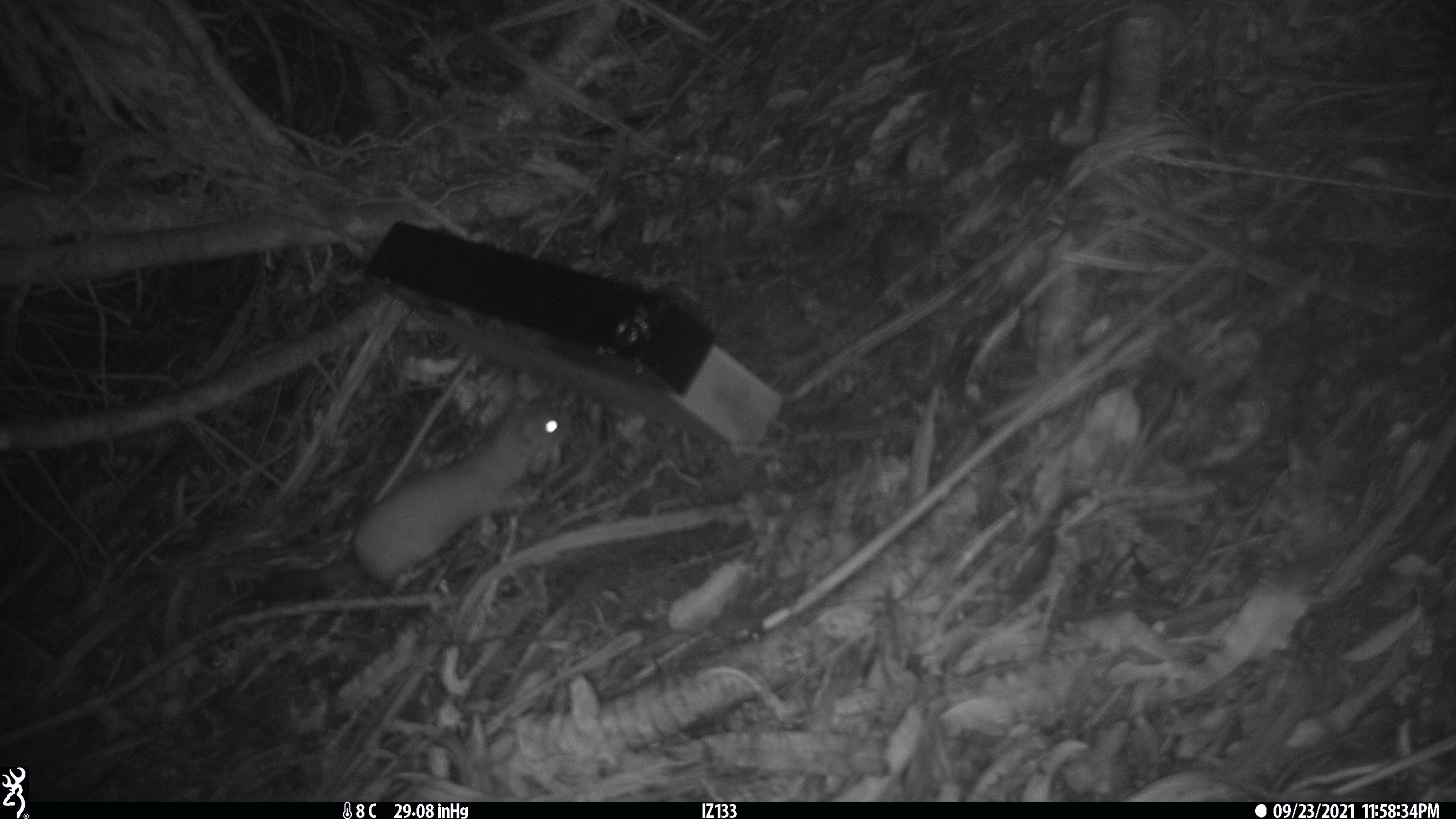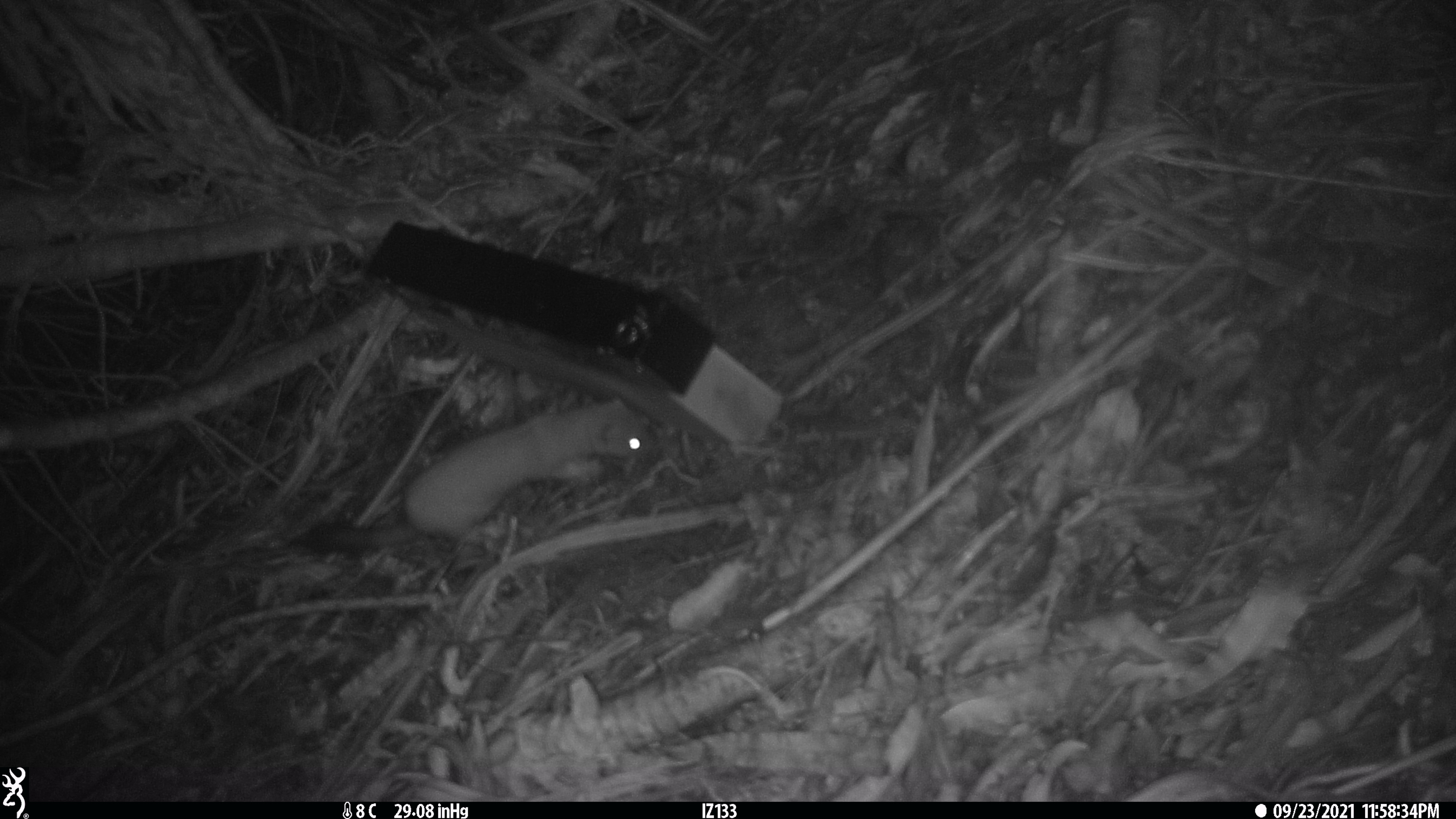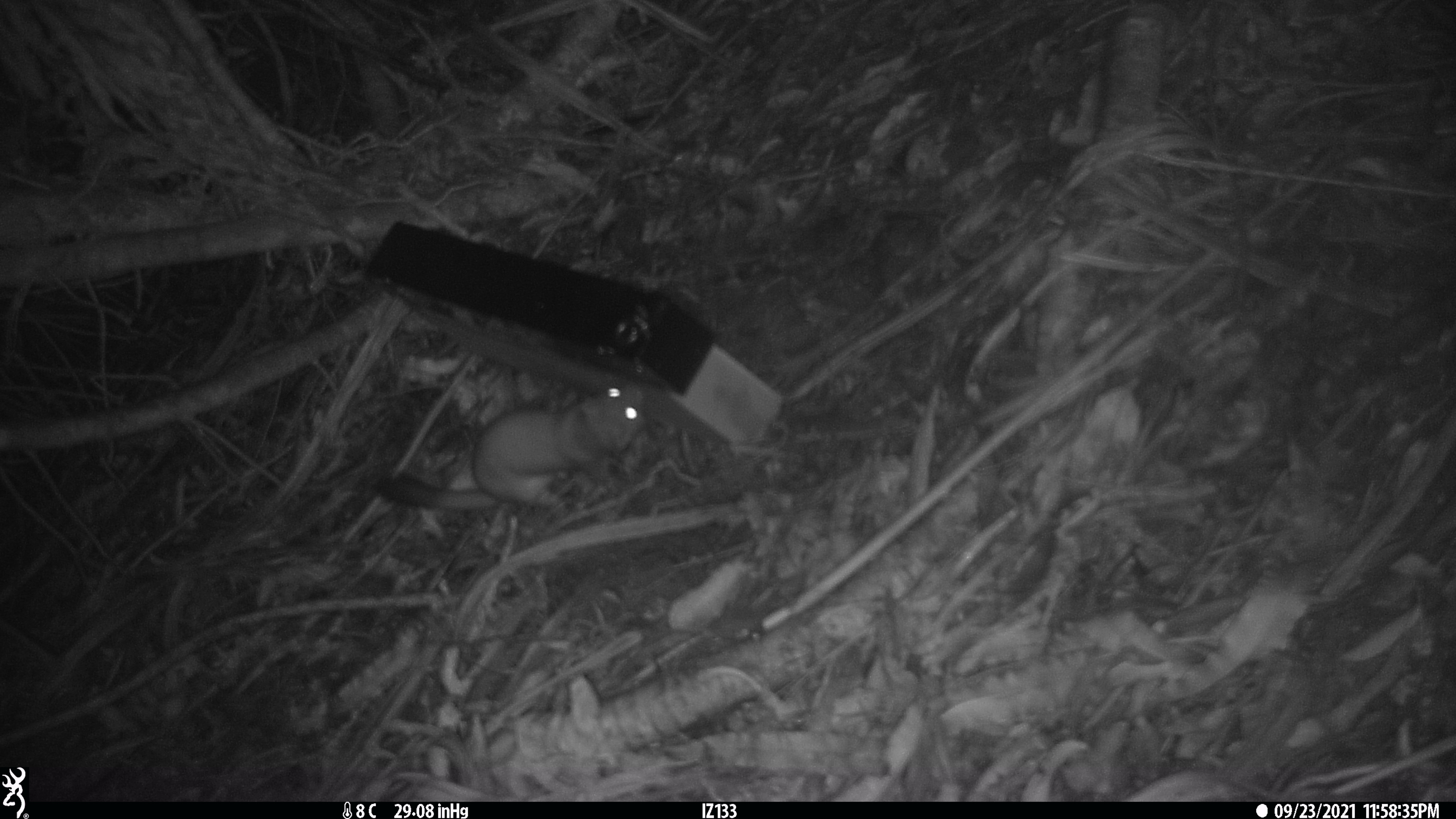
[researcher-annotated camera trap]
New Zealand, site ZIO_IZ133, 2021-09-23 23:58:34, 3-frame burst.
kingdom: Animalia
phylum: Chordata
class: Mammalia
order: Carnivora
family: Mustelidae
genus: Mustela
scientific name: Mustela erminea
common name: stoat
Stoat (Mustela erminea).